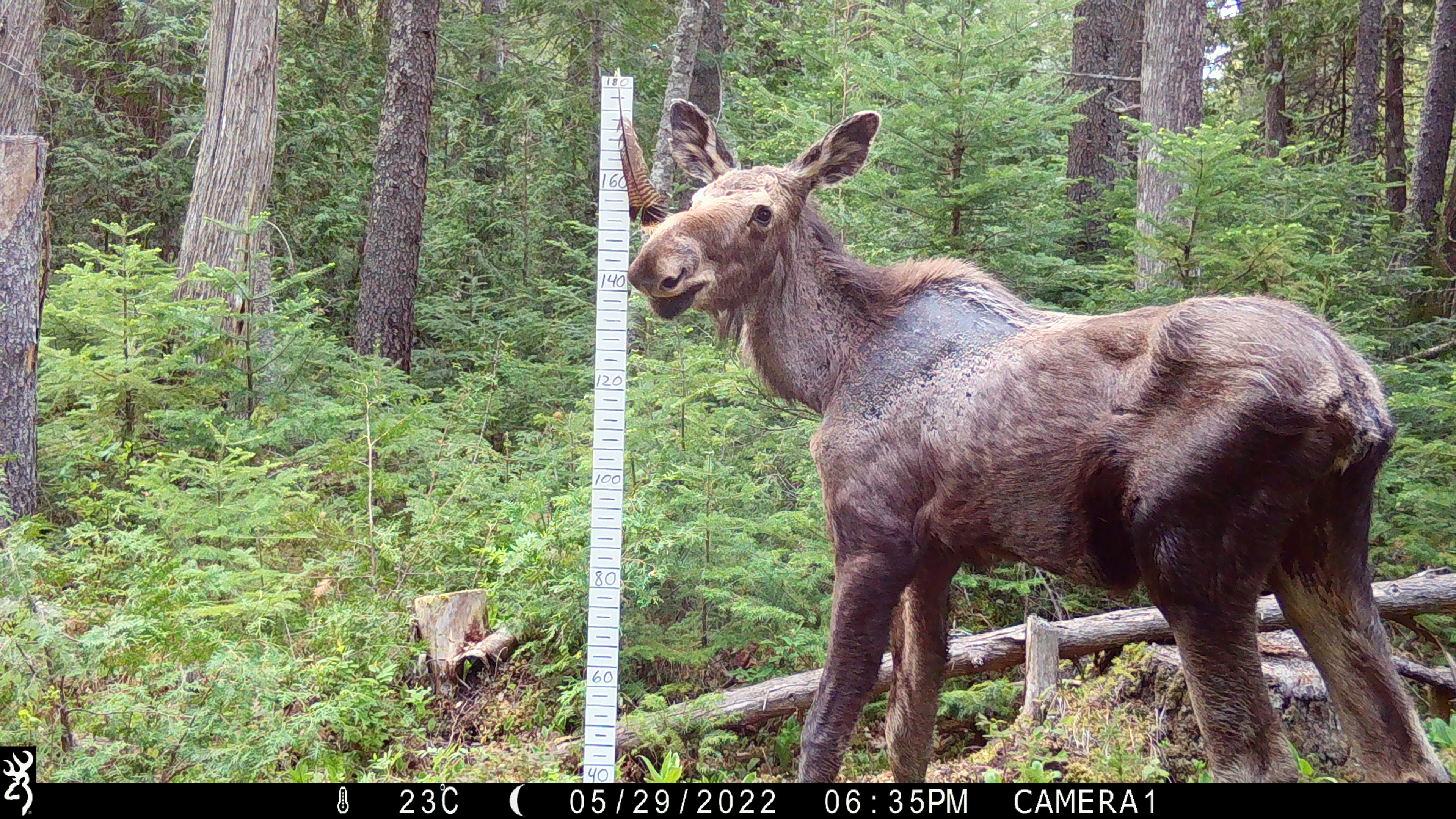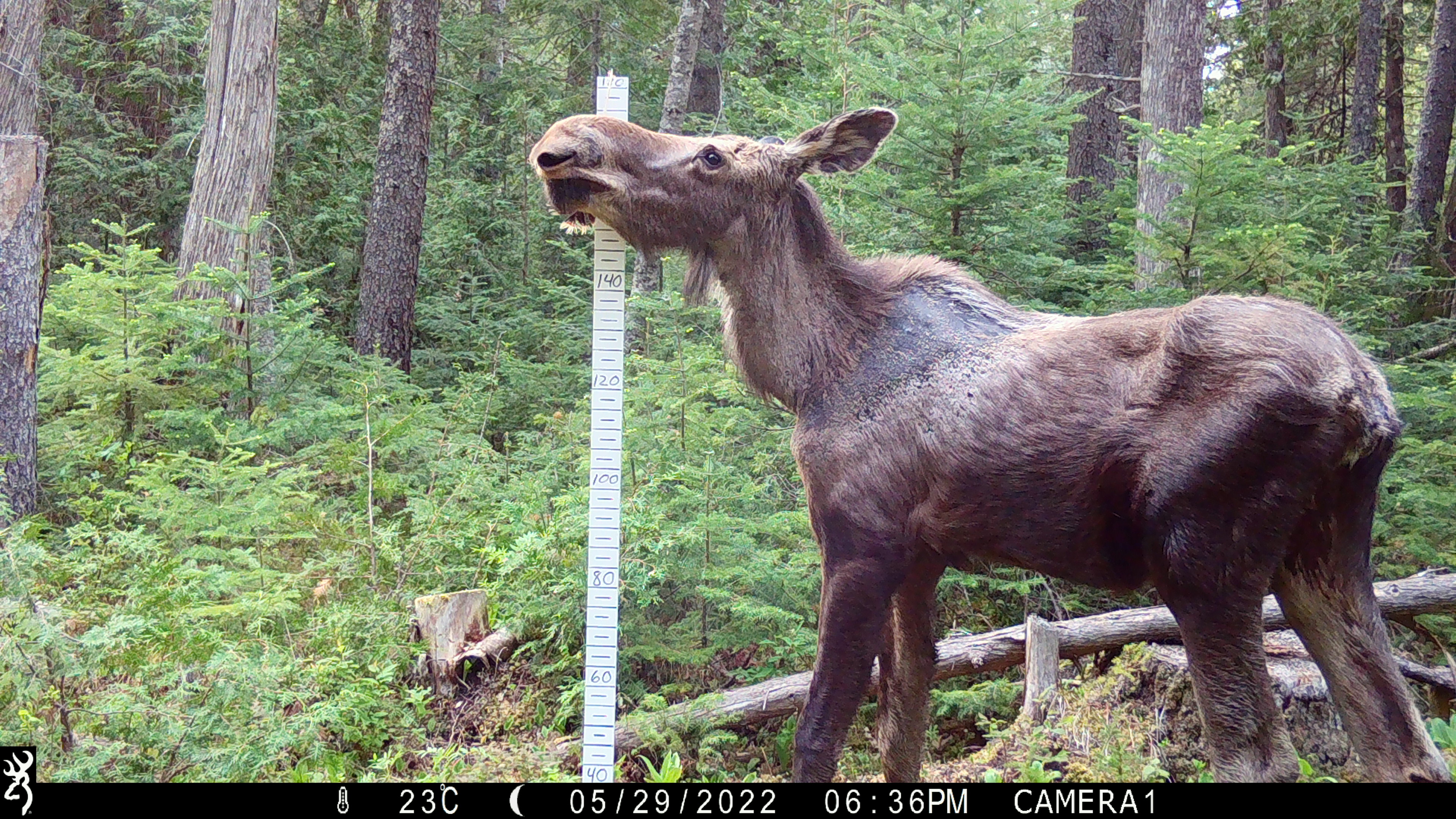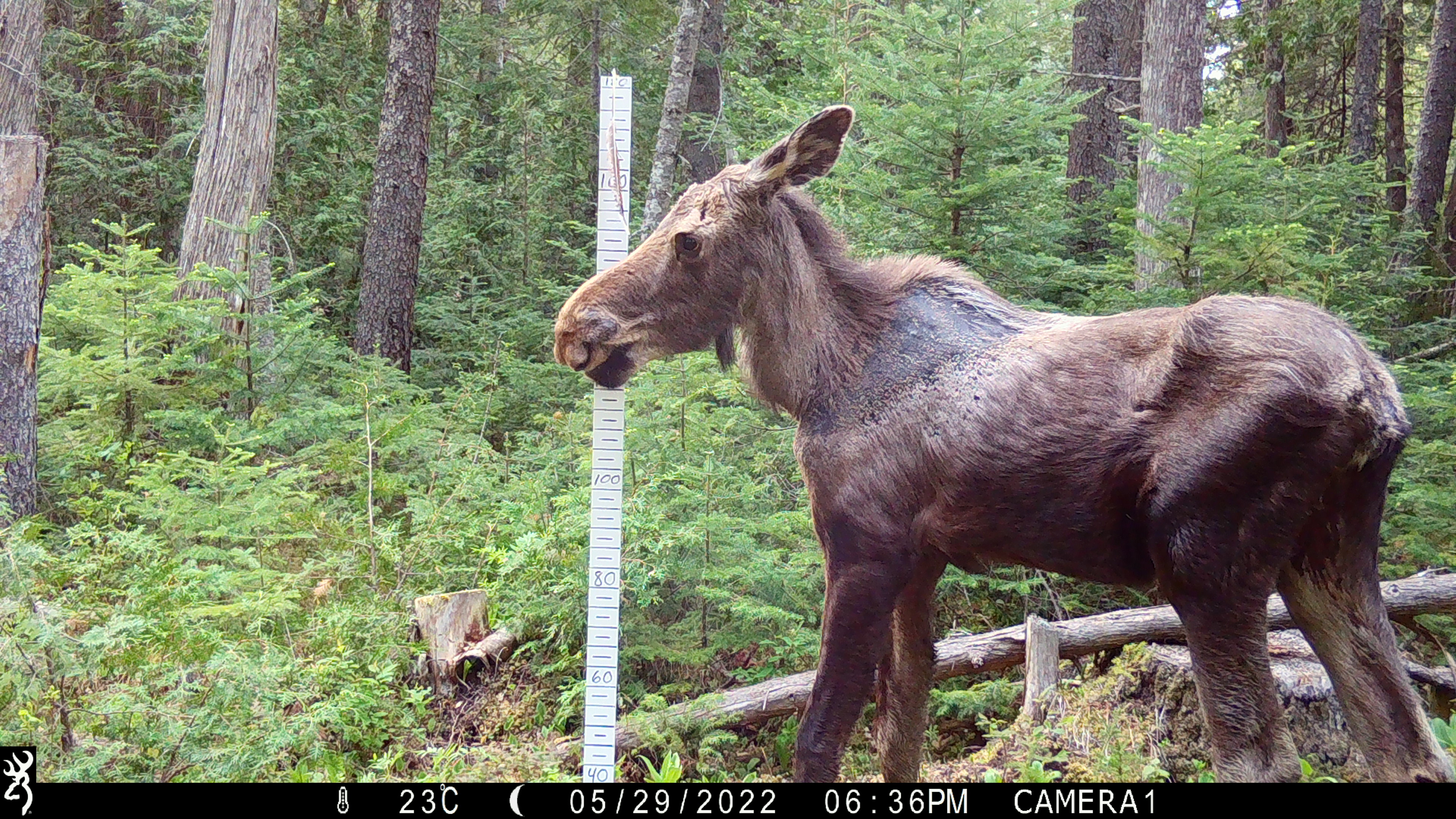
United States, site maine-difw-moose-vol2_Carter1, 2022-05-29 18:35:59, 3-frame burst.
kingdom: Animalia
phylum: Chordata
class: Mammalia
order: Artiodactyla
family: Cervidae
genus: Alces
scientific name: Alces alces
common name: moose